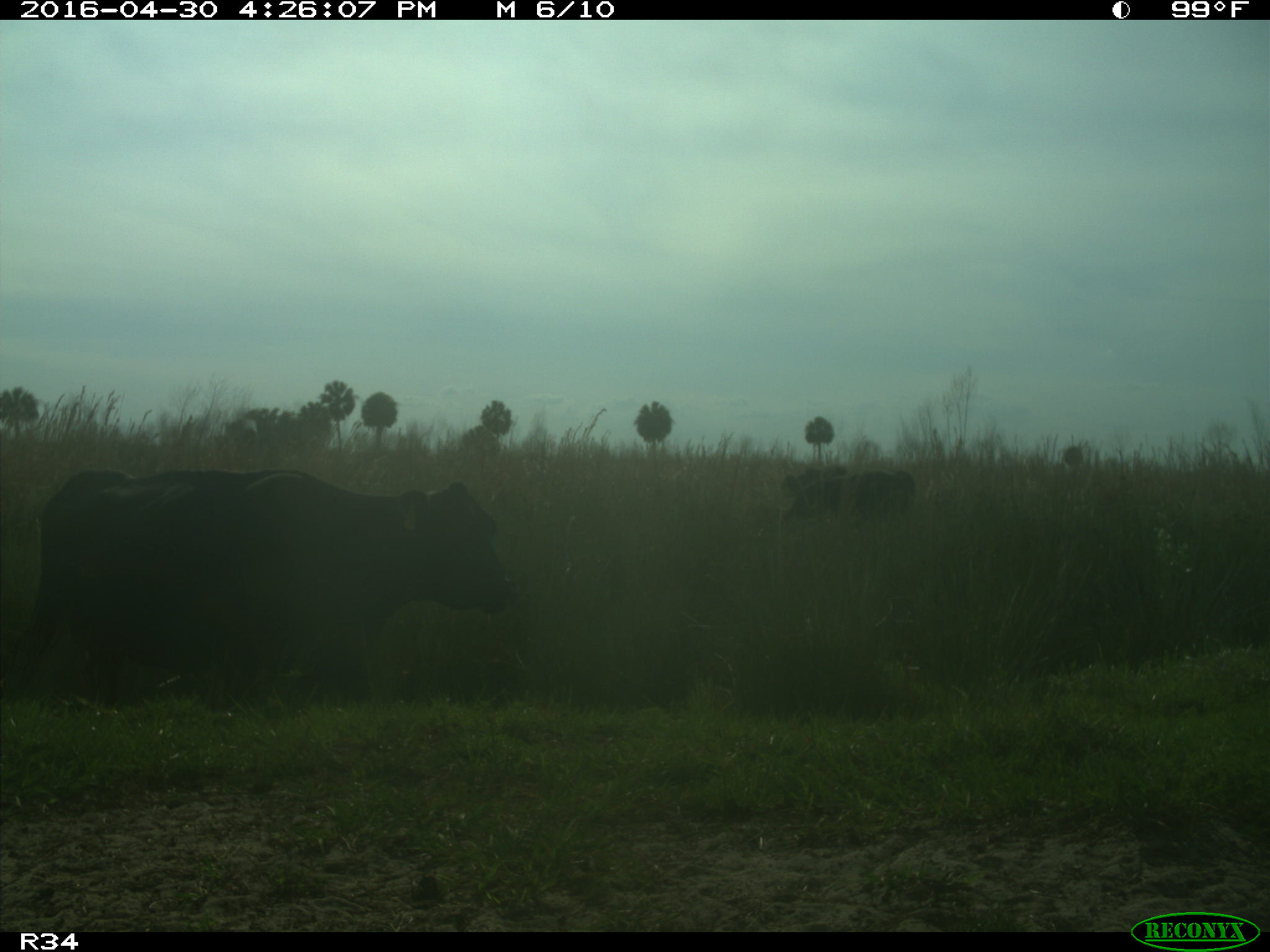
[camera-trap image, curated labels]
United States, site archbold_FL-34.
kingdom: Animalia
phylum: Chordata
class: Mammalia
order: Artiodactyla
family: Bovidae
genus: Bos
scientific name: Bos taurus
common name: domestic cow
Bos taurus (domestic cow).